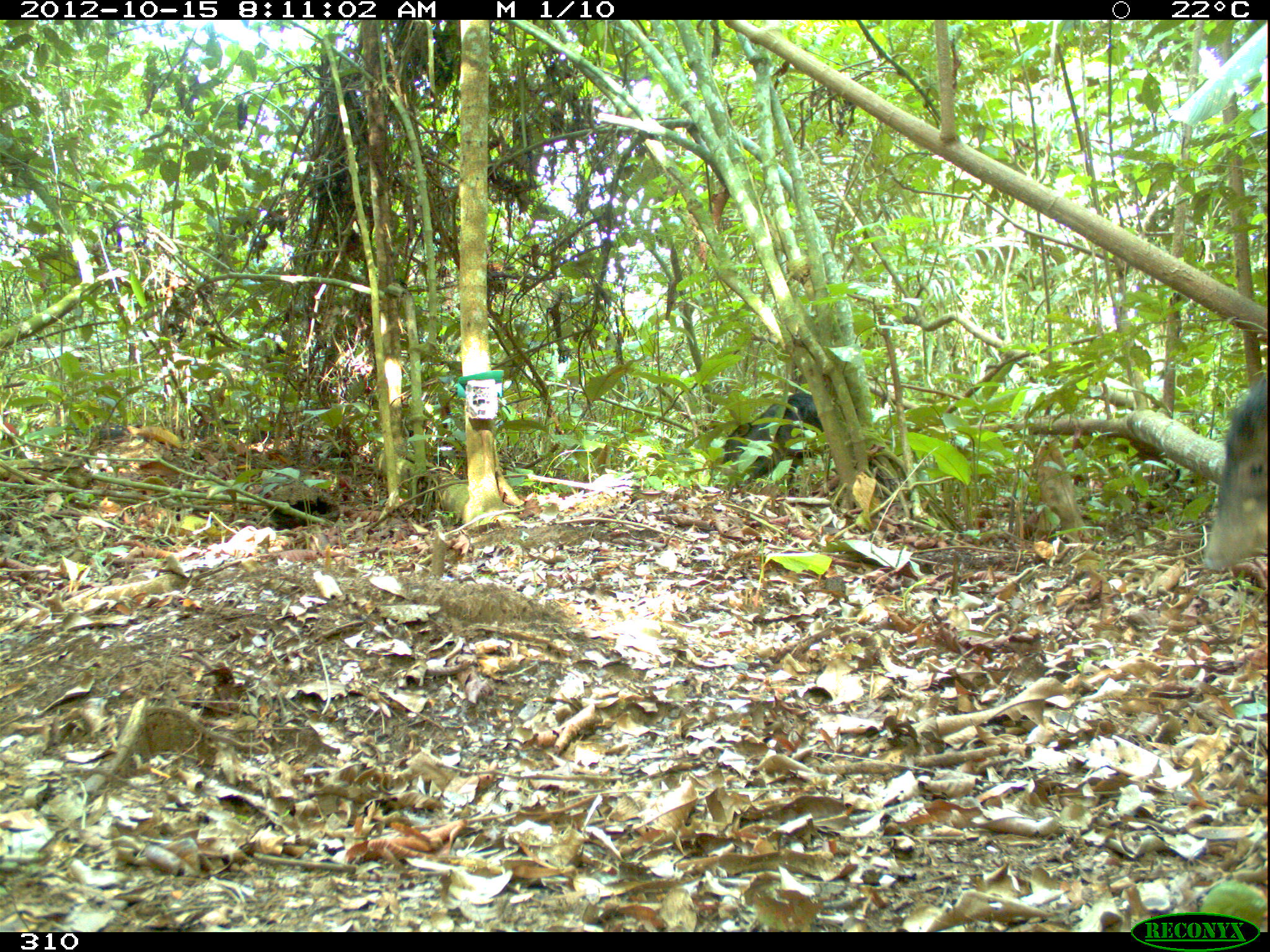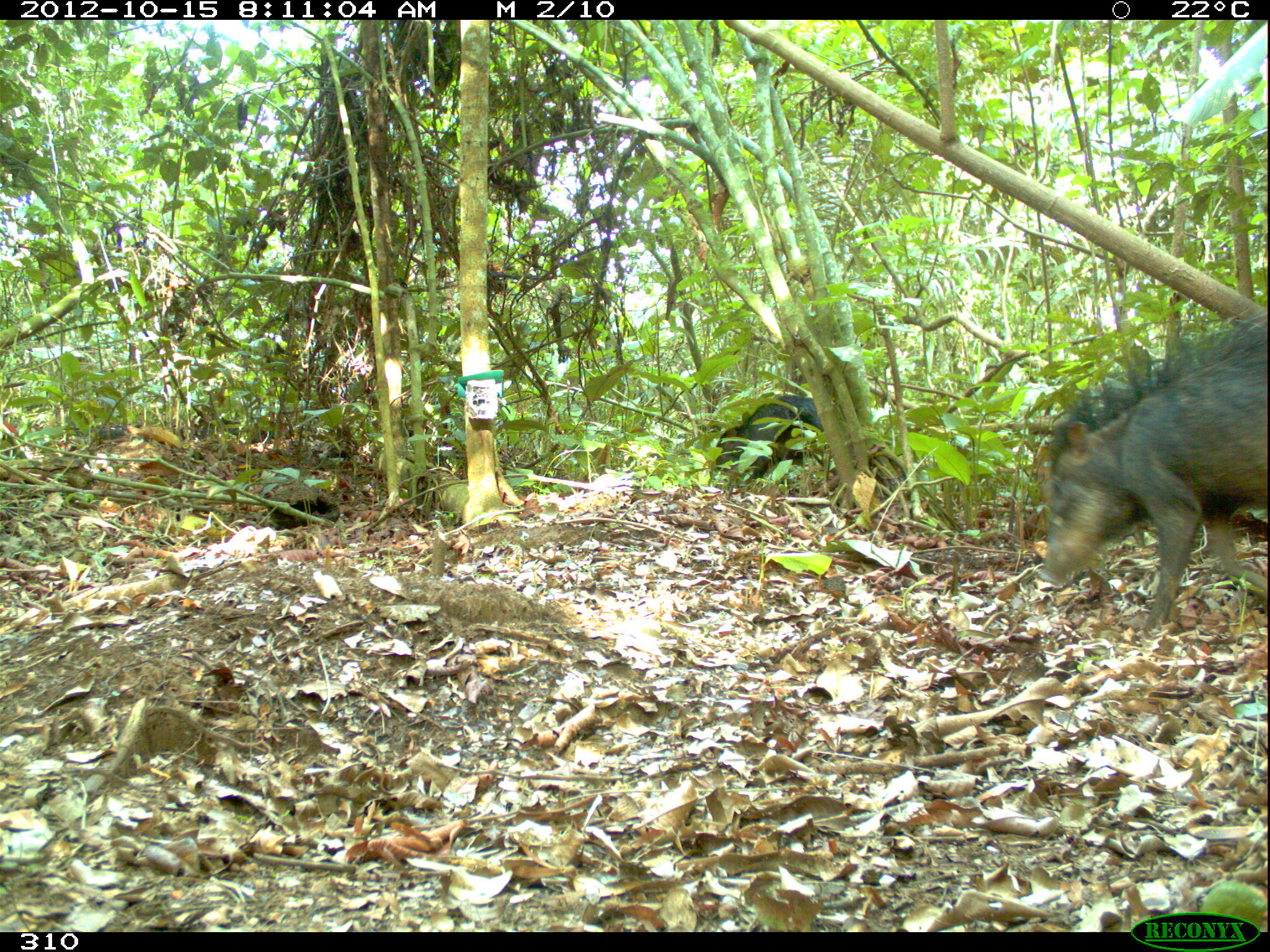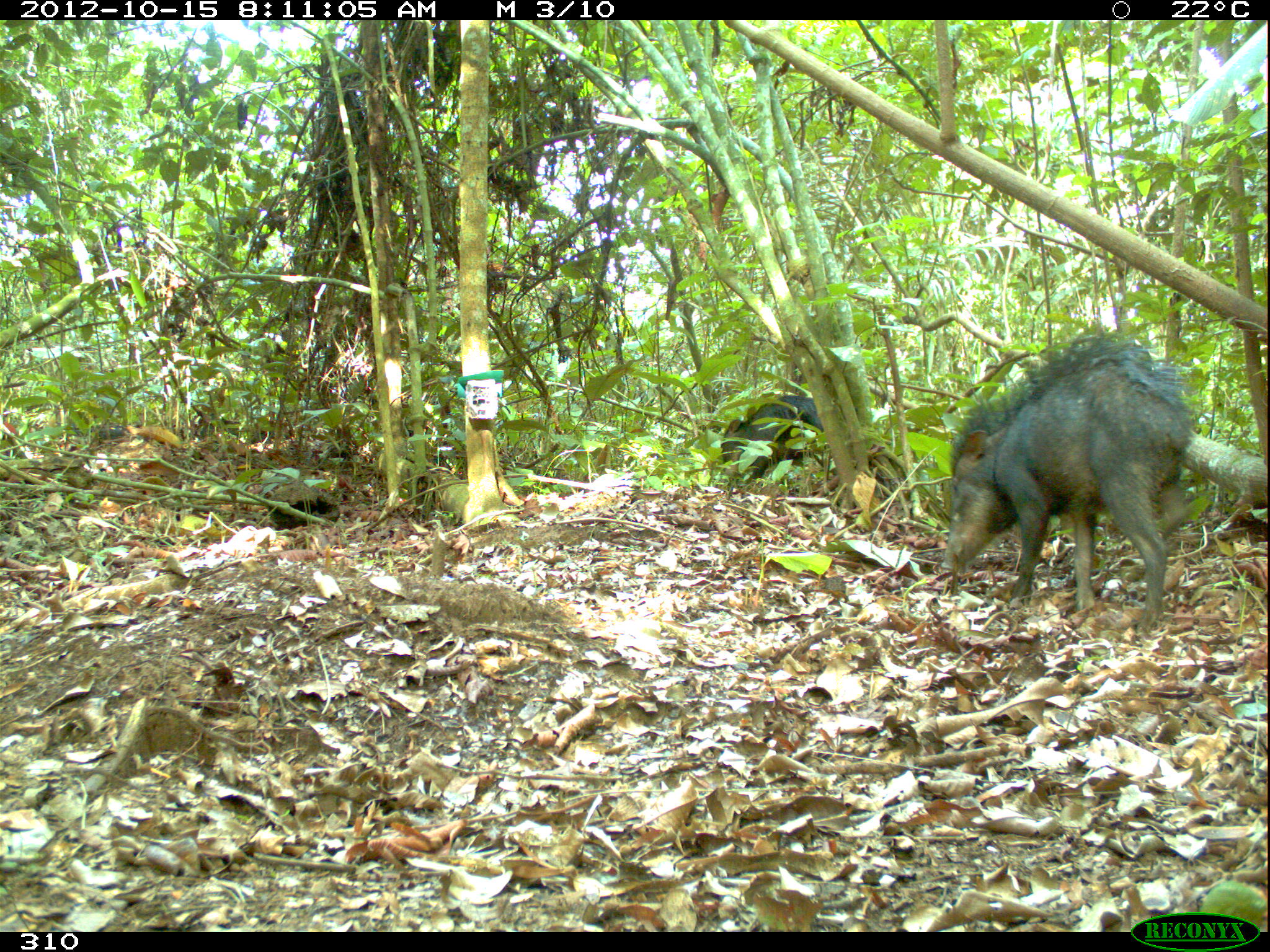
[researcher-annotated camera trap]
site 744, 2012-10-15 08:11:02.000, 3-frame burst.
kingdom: Animalia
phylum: Chordata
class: Mammalia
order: Artiodactyla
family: Tayassuidae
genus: Tayassu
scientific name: Tayassu pecari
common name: white-lipped peccary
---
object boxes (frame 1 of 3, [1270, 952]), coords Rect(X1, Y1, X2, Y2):
tayassu pecari: Rect(1202, 375, 1268, 571); Rect(723, 392, 824, 488)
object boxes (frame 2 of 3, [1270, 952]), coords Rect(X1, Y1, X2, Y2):
tayassu pecari: Rect(1036, 311, 1267, 633); Rect(713, 394, 824, 487)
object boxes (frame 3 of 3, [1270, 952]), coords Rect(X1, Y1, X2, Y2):
tayassu pecari: Rect(939, 332, 1194, 635); Rect(715, 395, 825, 488)